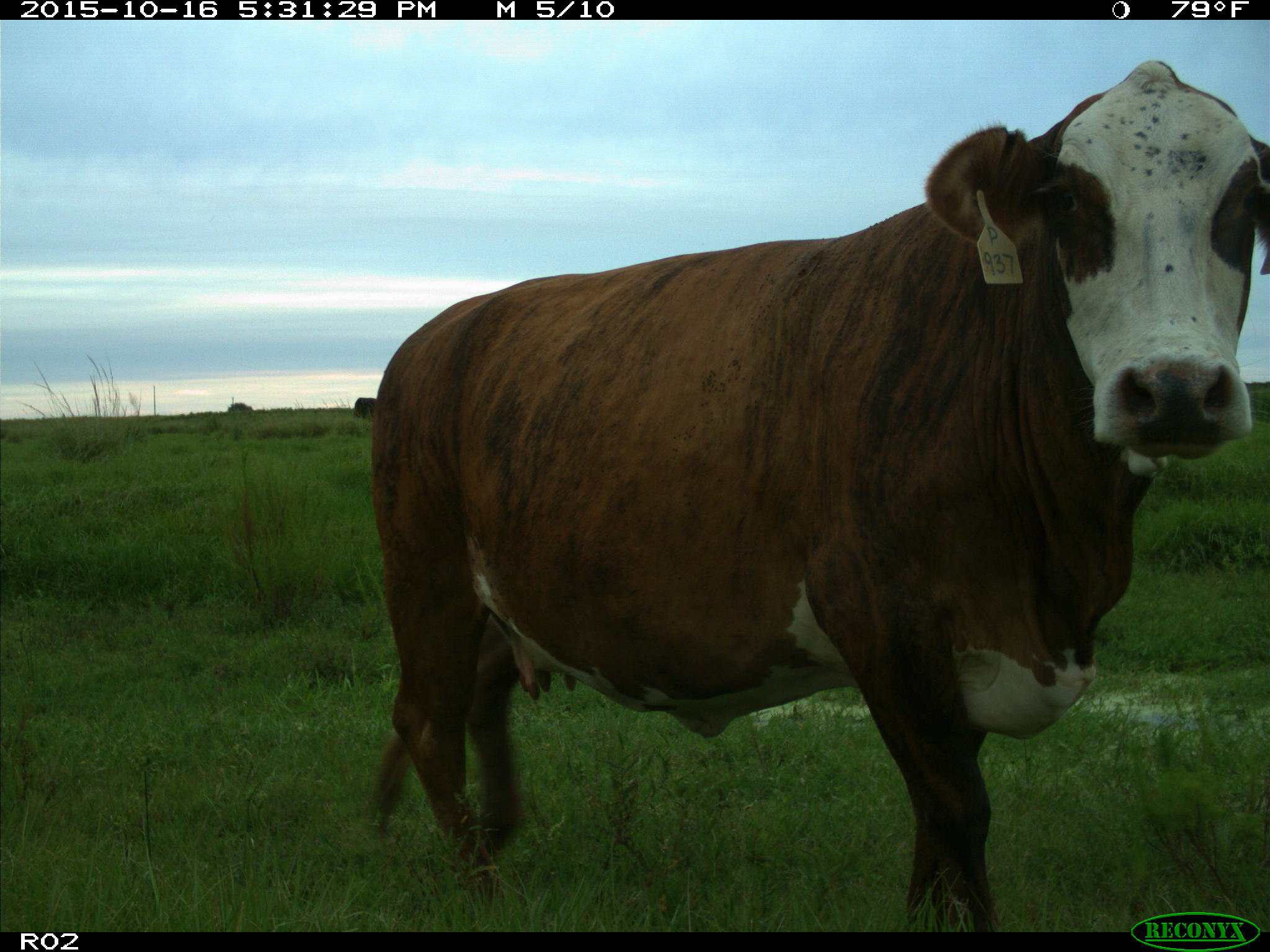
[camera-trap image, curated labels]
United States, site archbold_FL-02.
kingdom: Animalia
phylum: Chordata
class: Mammalia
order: Artiodactyla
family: Bovidae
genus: Bos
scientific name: Bos taurus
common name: domestic cow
Bos taurus (domestic cow).